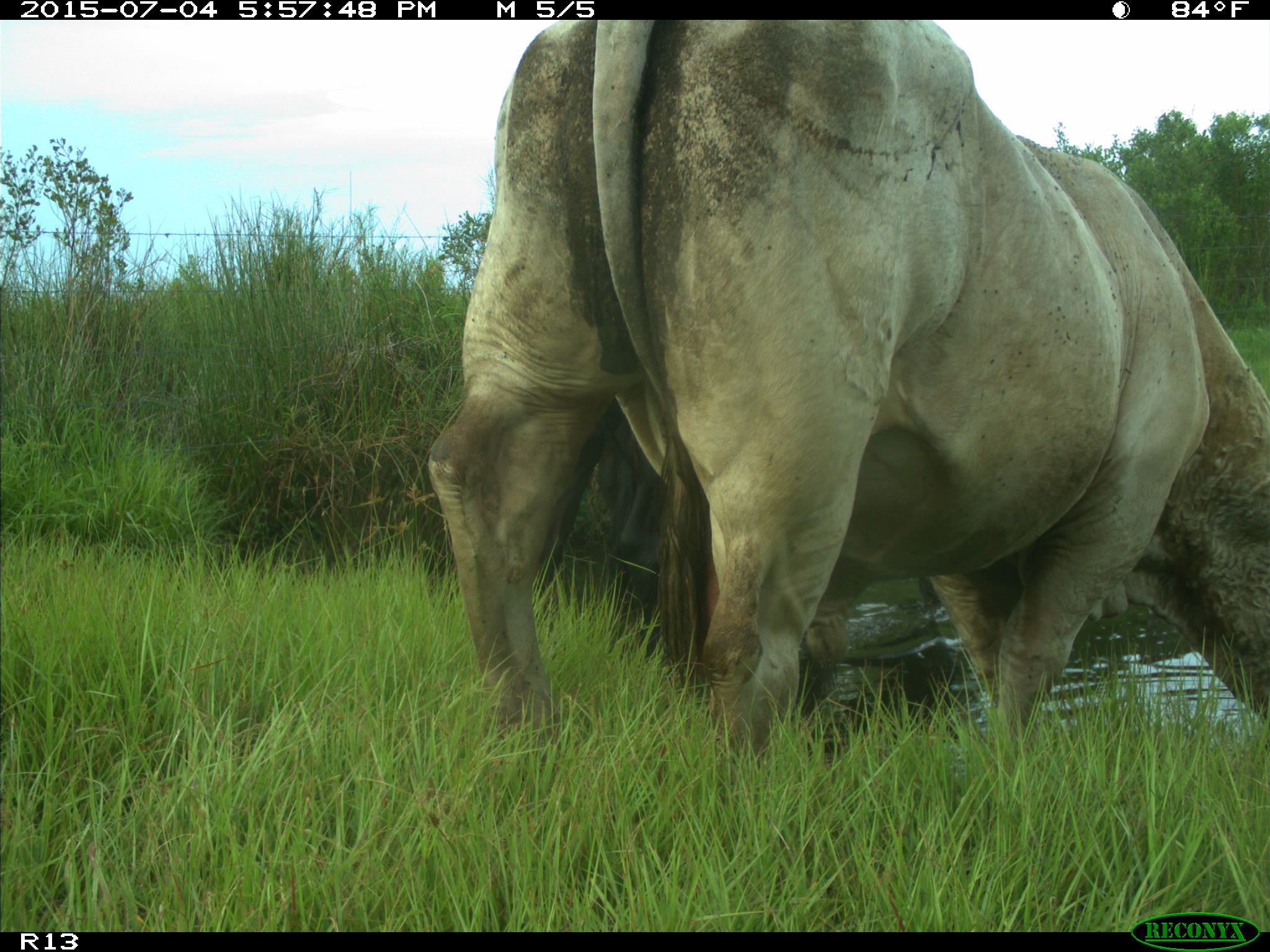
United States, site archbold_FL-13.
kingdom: Animalia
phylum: Chordata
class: Mammalia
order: Artiodactyla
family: Bovidae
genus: Bos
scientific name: Bos taurus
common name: domestic cow